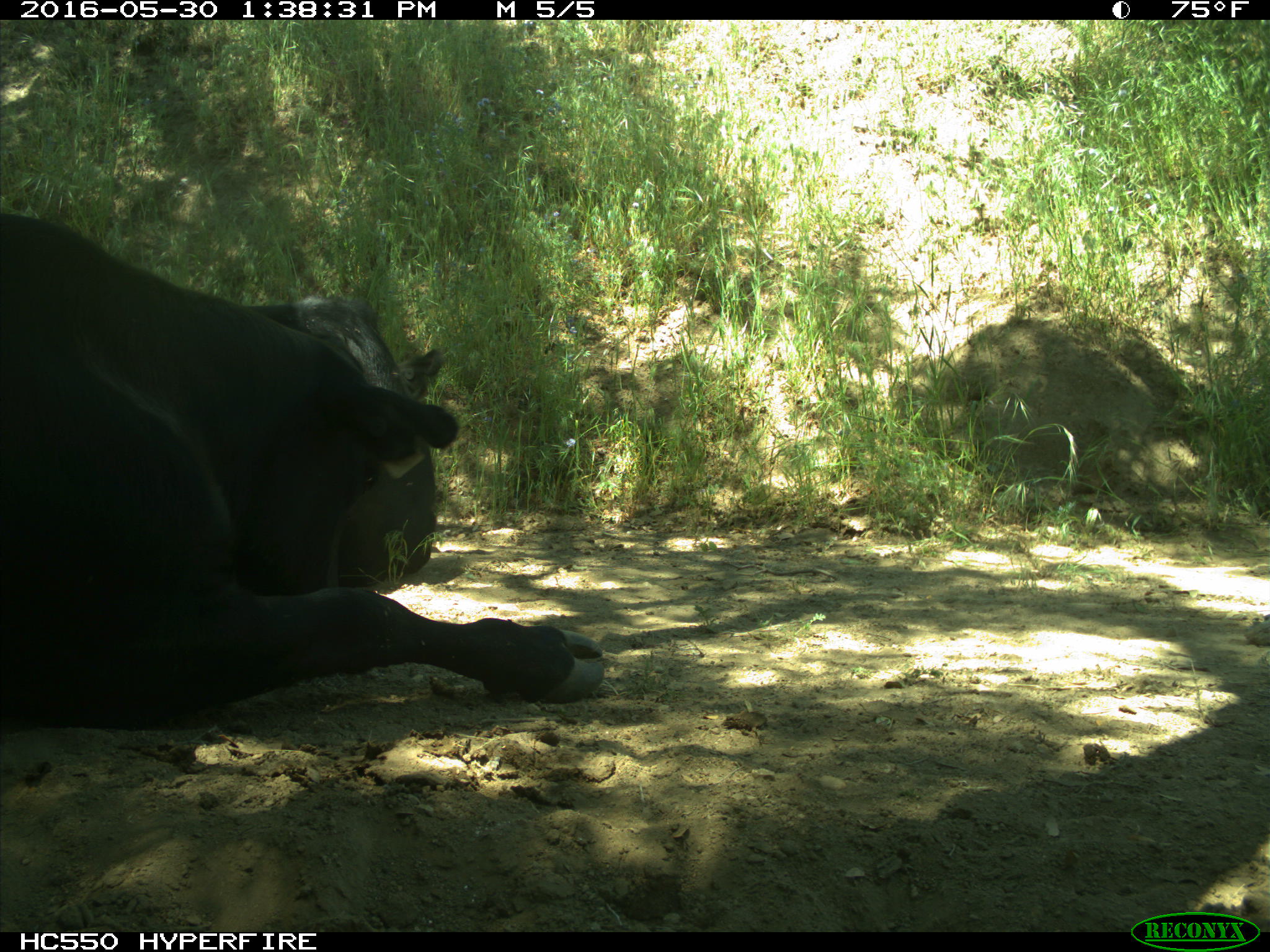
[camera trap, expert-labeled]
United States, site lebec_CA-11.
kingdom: Animalia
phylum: Chordata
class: Mammalia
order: Artiodactyla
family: Bovidae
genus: Bos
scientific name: Bos taurus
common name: domestic cow